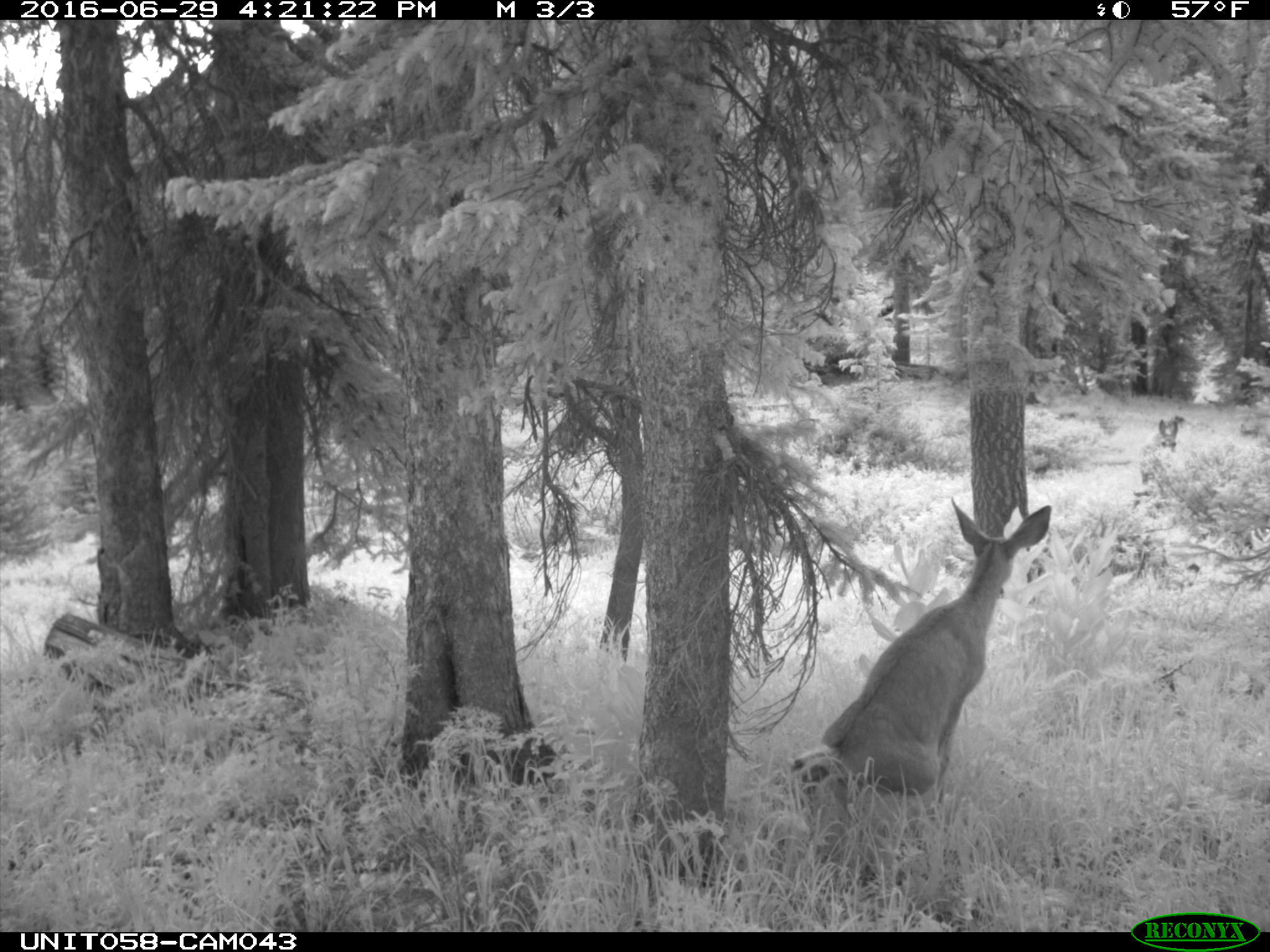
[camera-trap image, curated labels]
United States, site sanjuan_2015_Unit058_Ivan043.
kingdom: Animalia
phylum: Chordata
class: Mammalia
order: Artiodactyla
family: Cervidae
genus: Odocoileus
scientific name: Odocoileus hemionus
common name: mule deer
Odocoileus hemionus (mule deer).